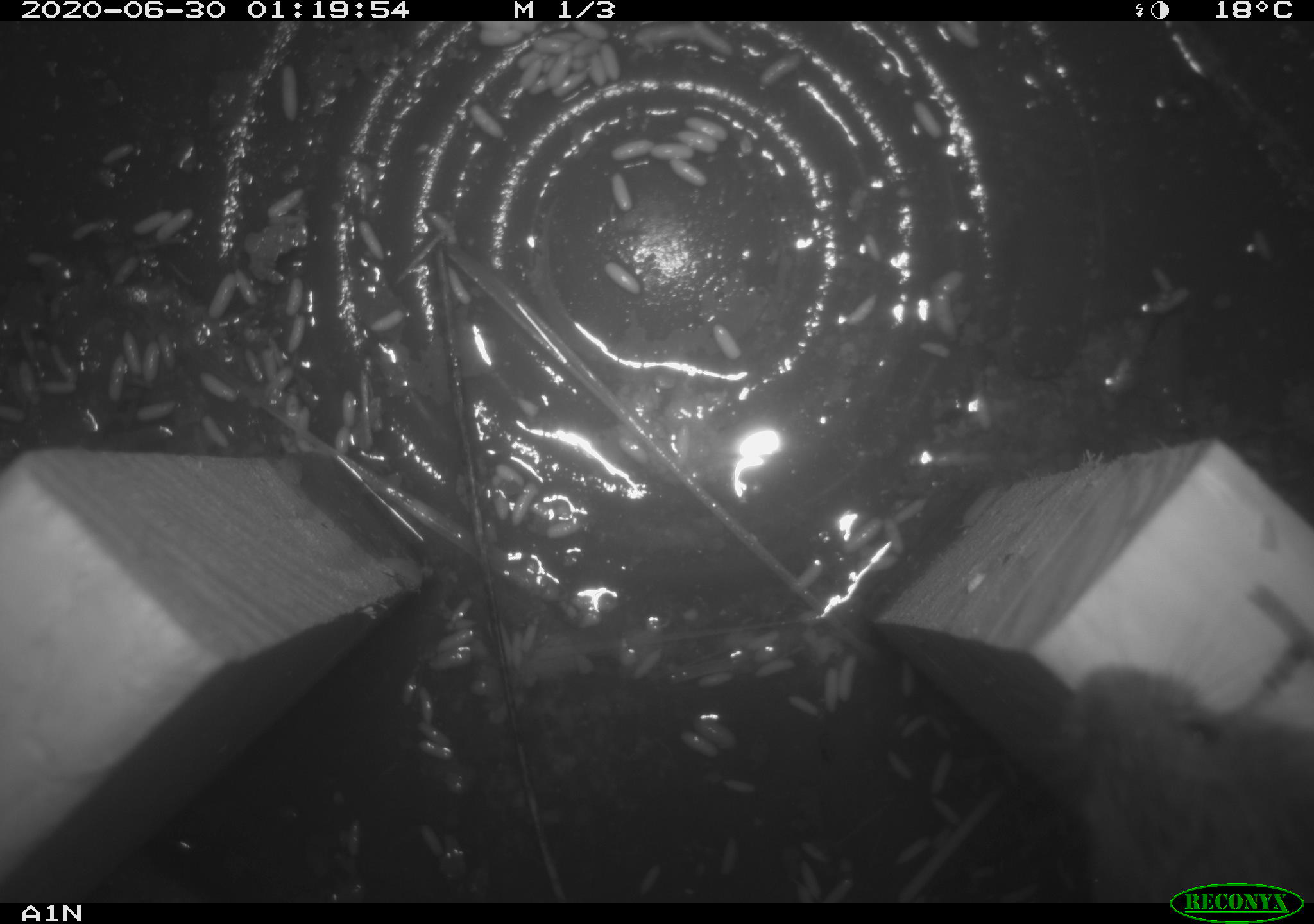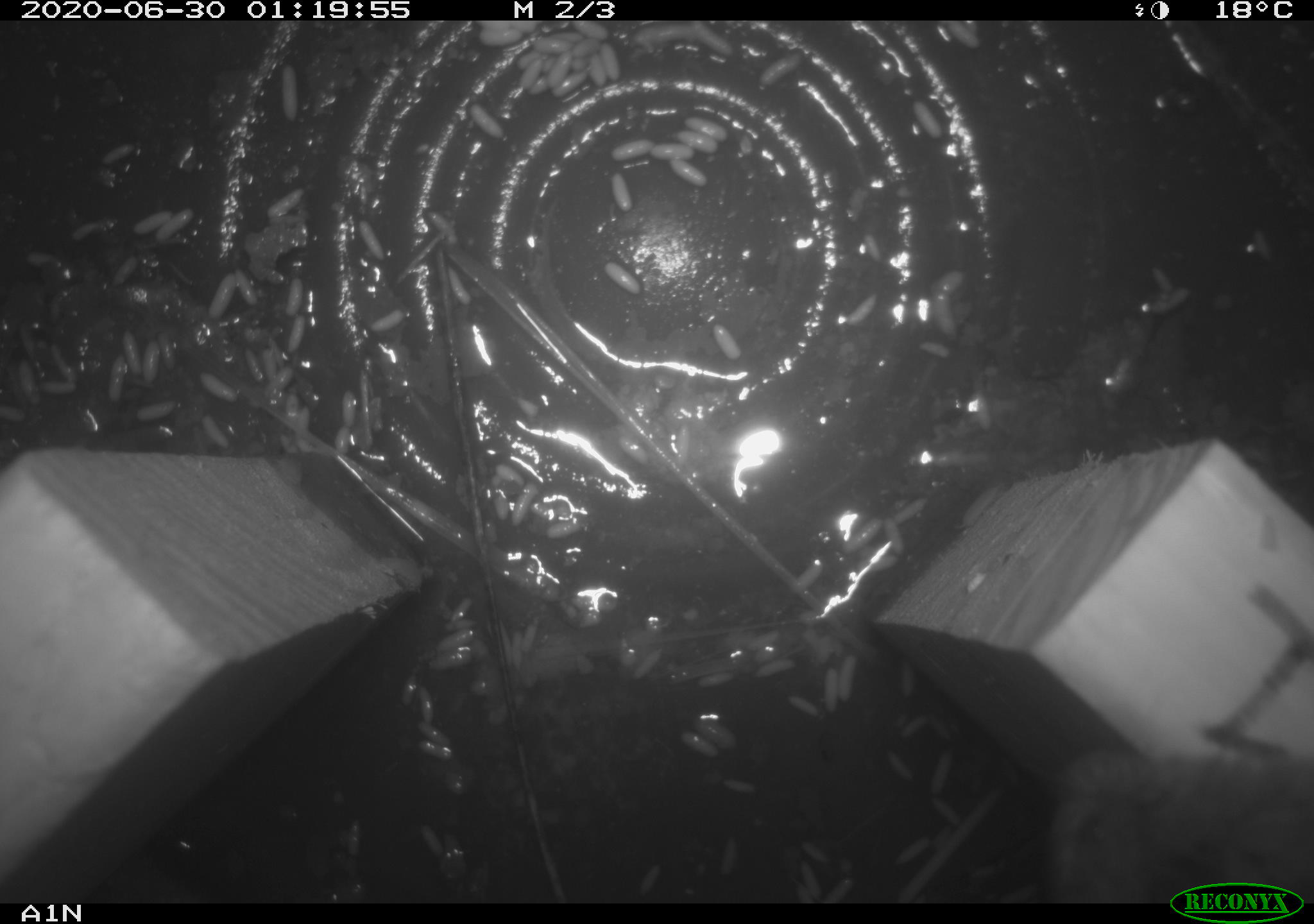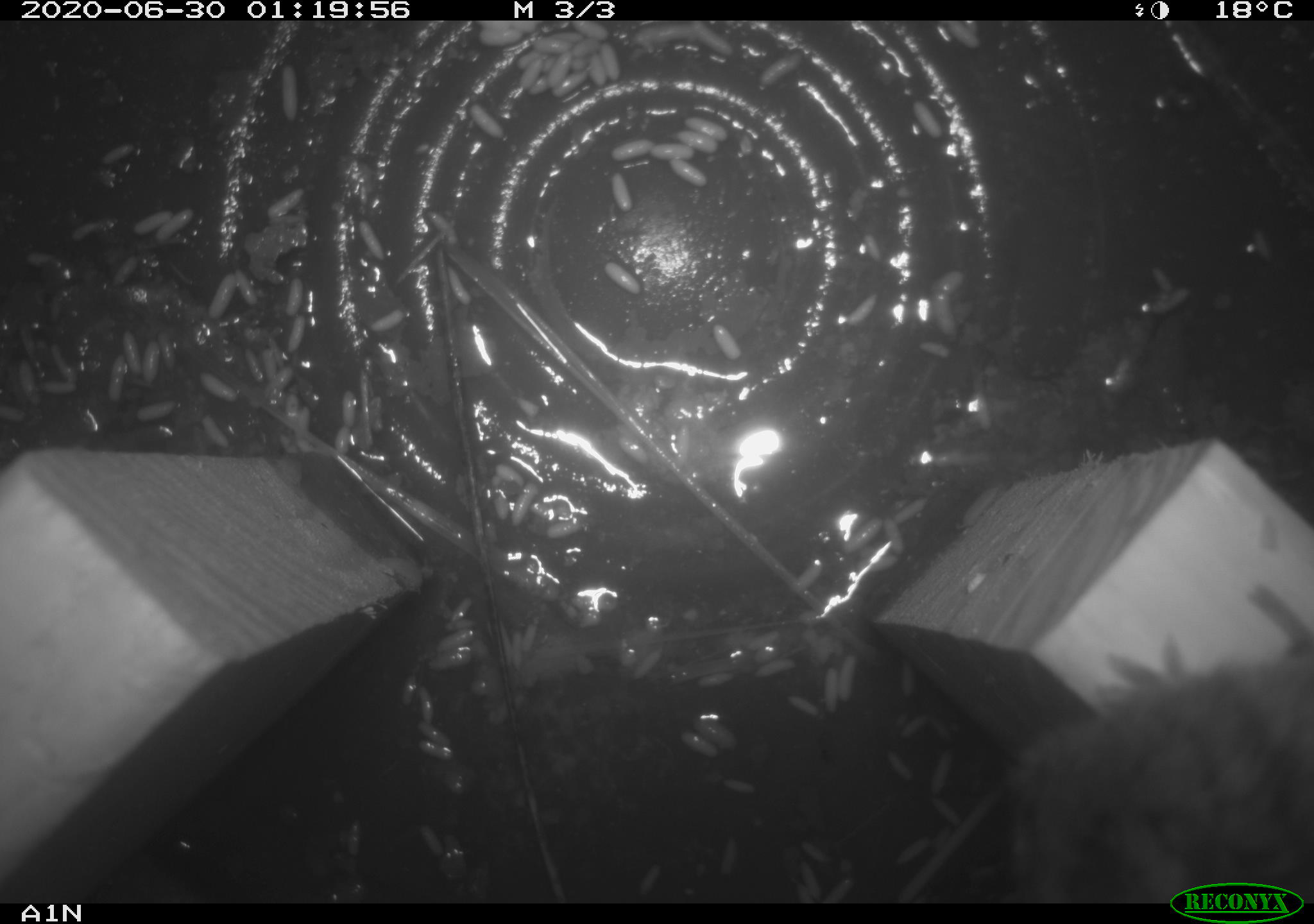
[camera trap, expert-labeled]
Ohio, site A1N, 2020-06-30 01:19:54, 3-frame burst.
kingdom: Animalia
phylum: Chordata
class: Mammalia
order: Rodentia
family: Cricetidae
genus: Microtus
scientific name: Microtus pennsylvanicus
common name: meadow vole